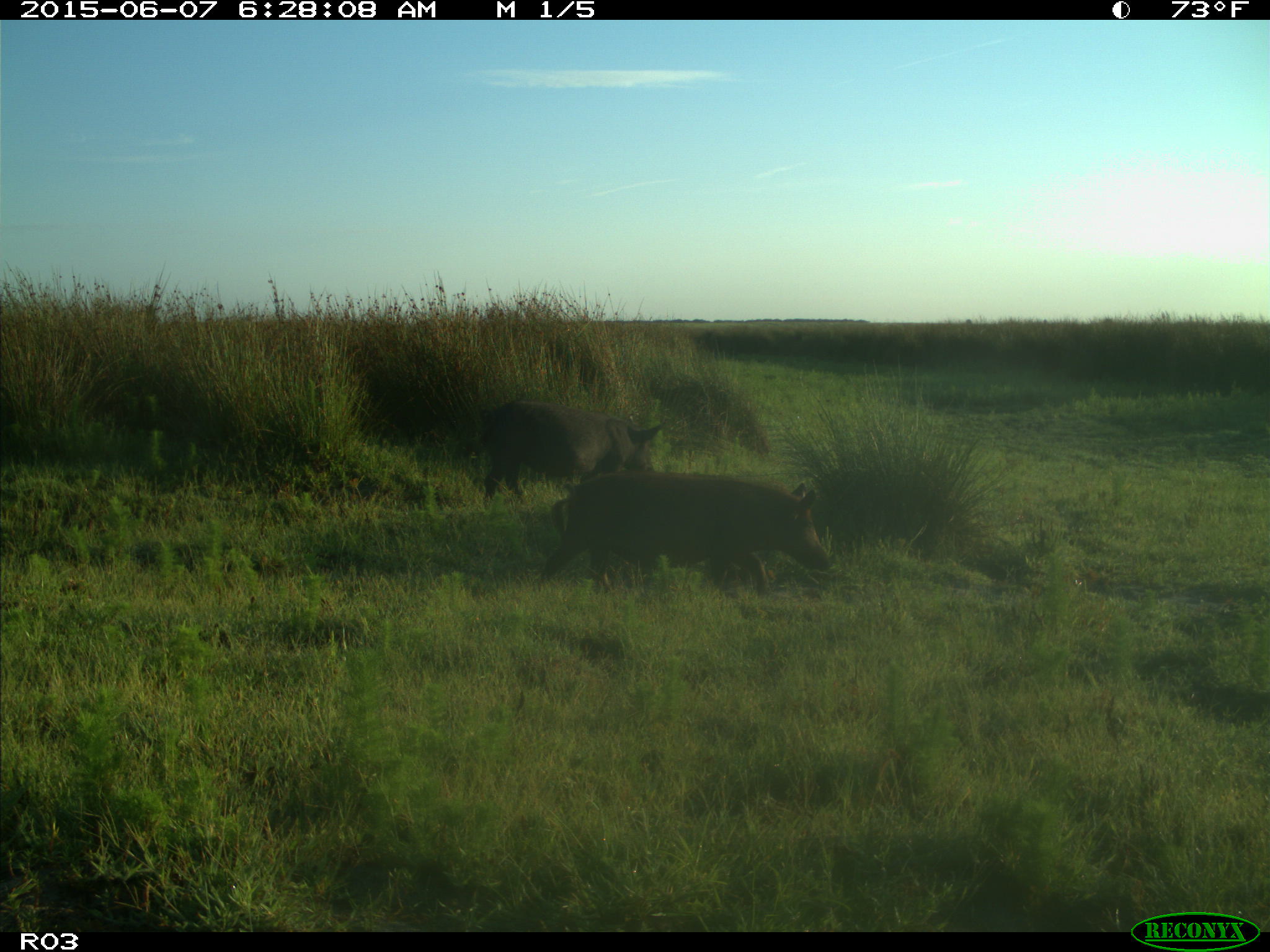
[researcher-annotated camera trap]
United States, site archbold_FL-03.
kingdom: Animalia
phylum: Chordata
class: Mammalia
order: Artiodactyla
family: Suidae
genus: Sus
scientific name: Sus scrofa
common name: wild boar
Sus scrofa (wild boar).